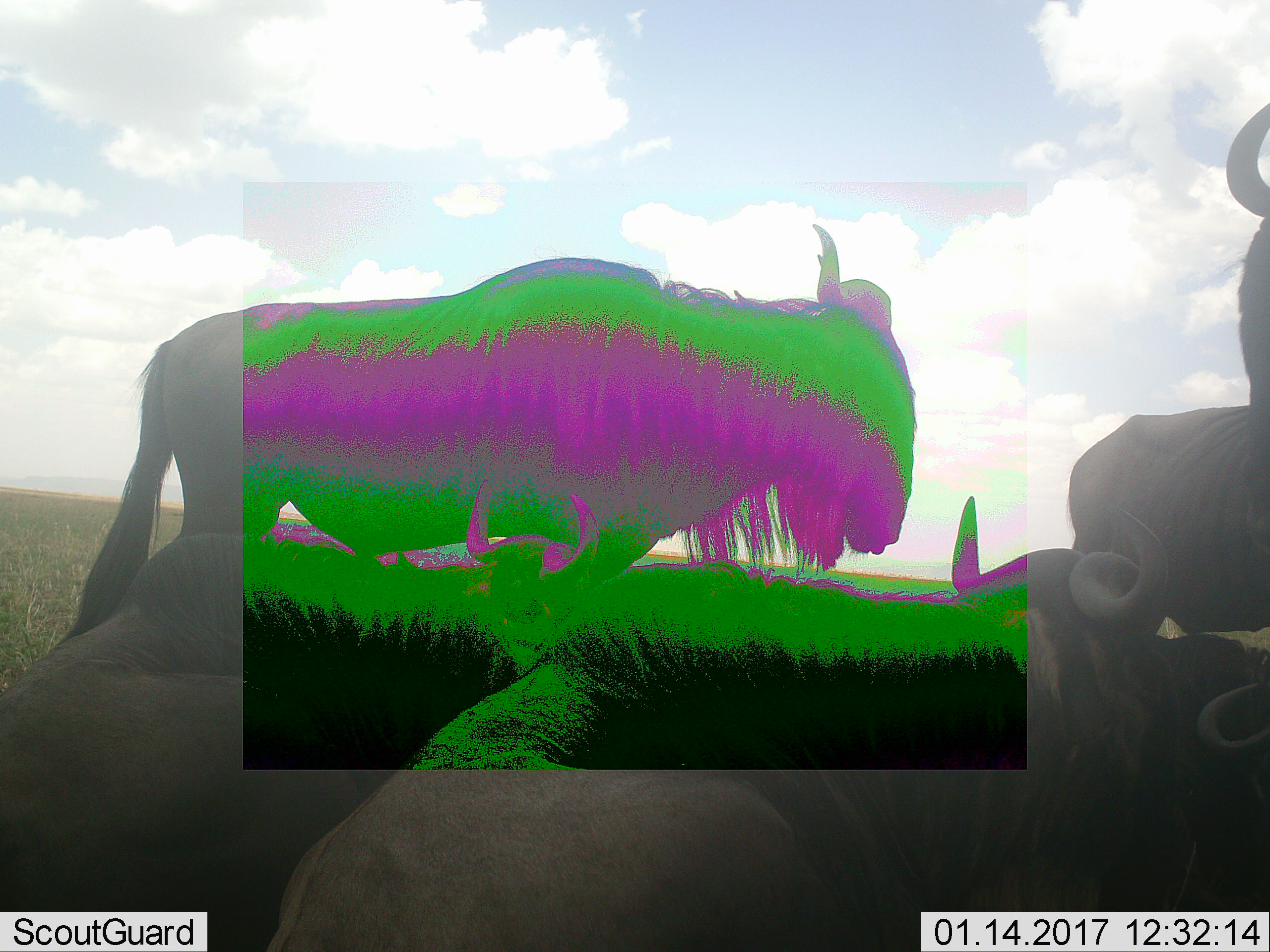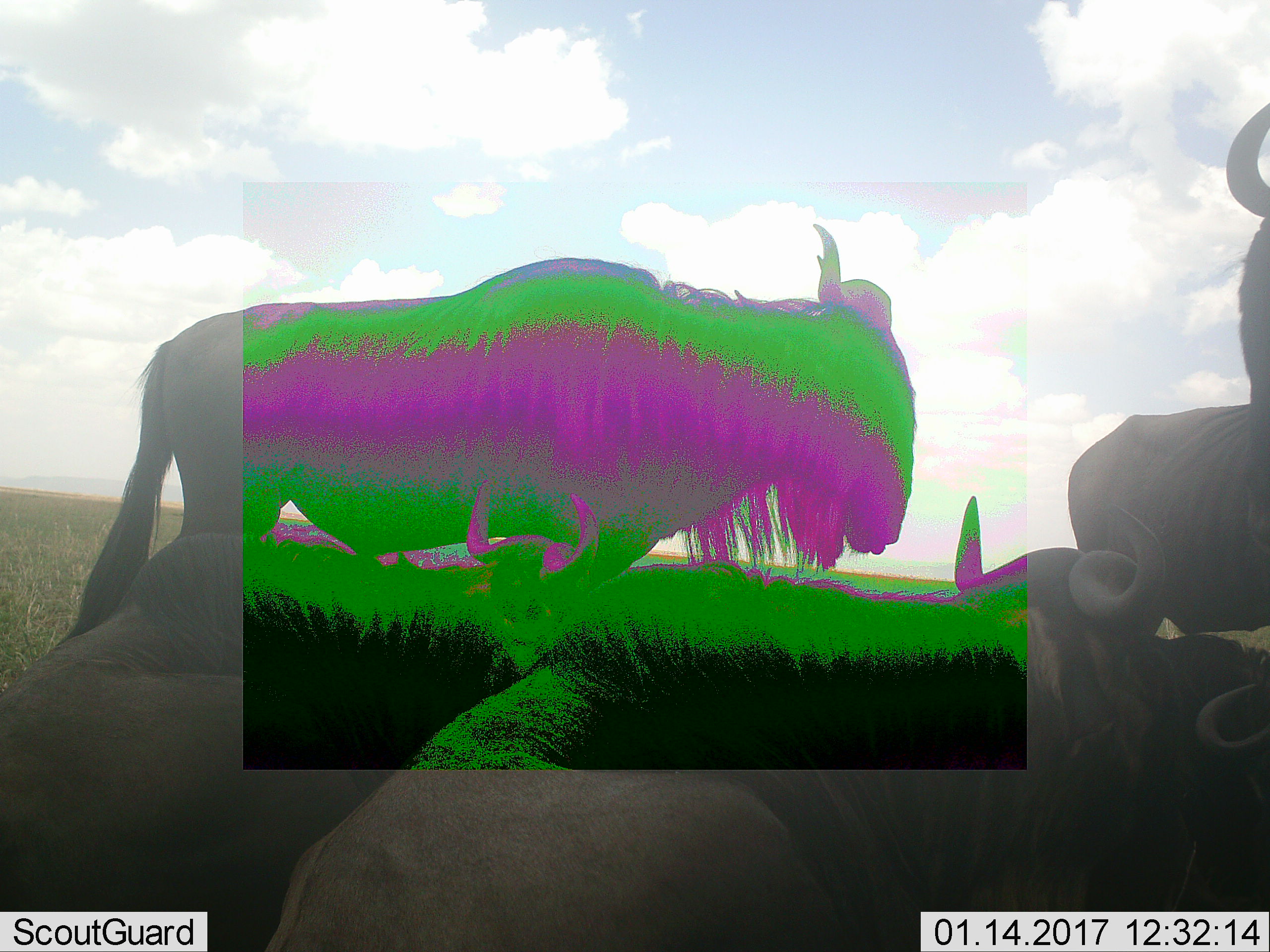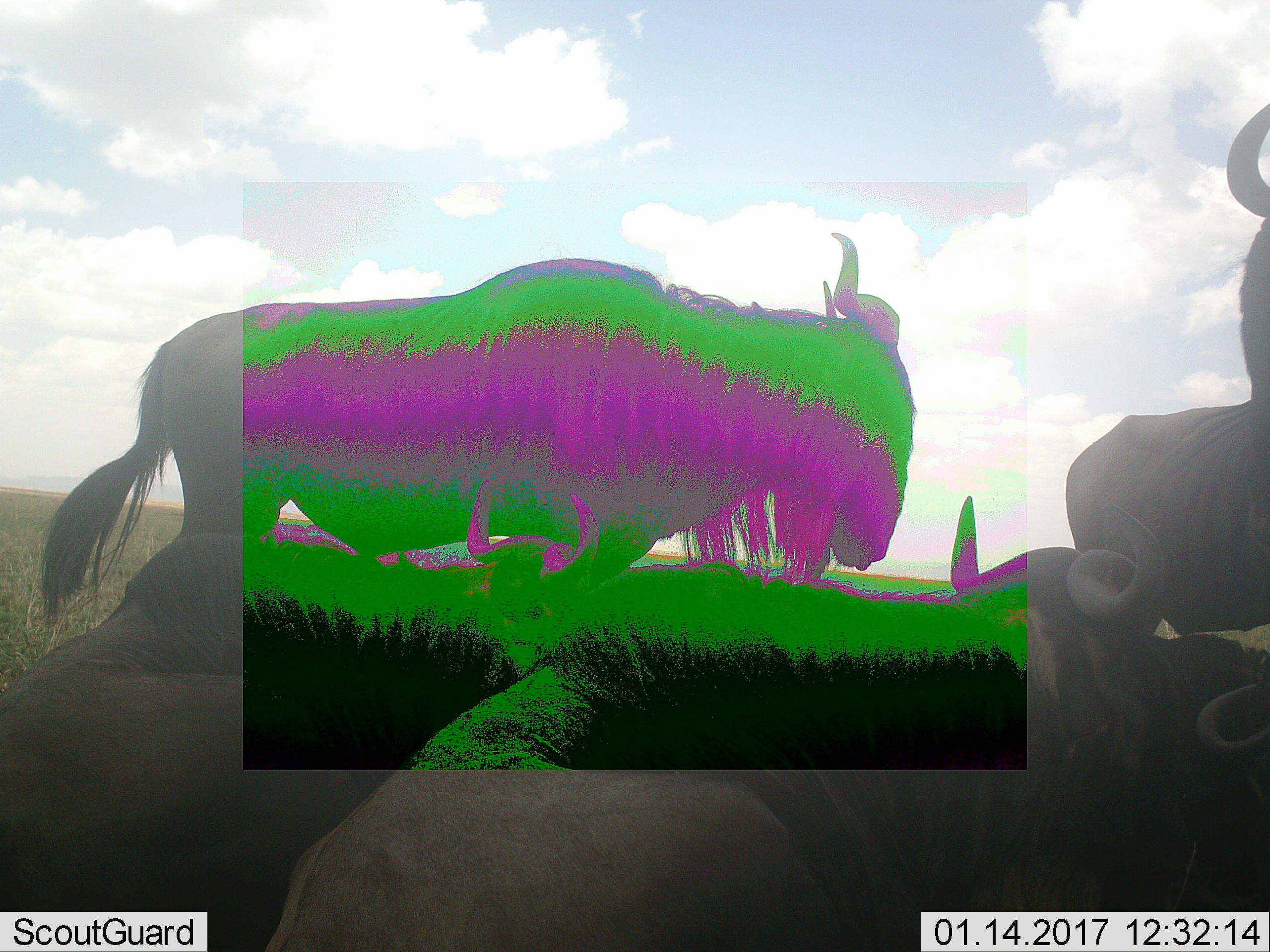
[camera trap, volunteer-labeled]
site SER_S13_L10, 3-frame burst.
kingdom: Animalia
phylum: Chordata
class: Mammalia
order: Artiodactyla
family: Bovidae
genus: Connochaetes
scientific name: Connochaetes taurinus taurinus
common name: blue wildebeest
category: wildebeestblue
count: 6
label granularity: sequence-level